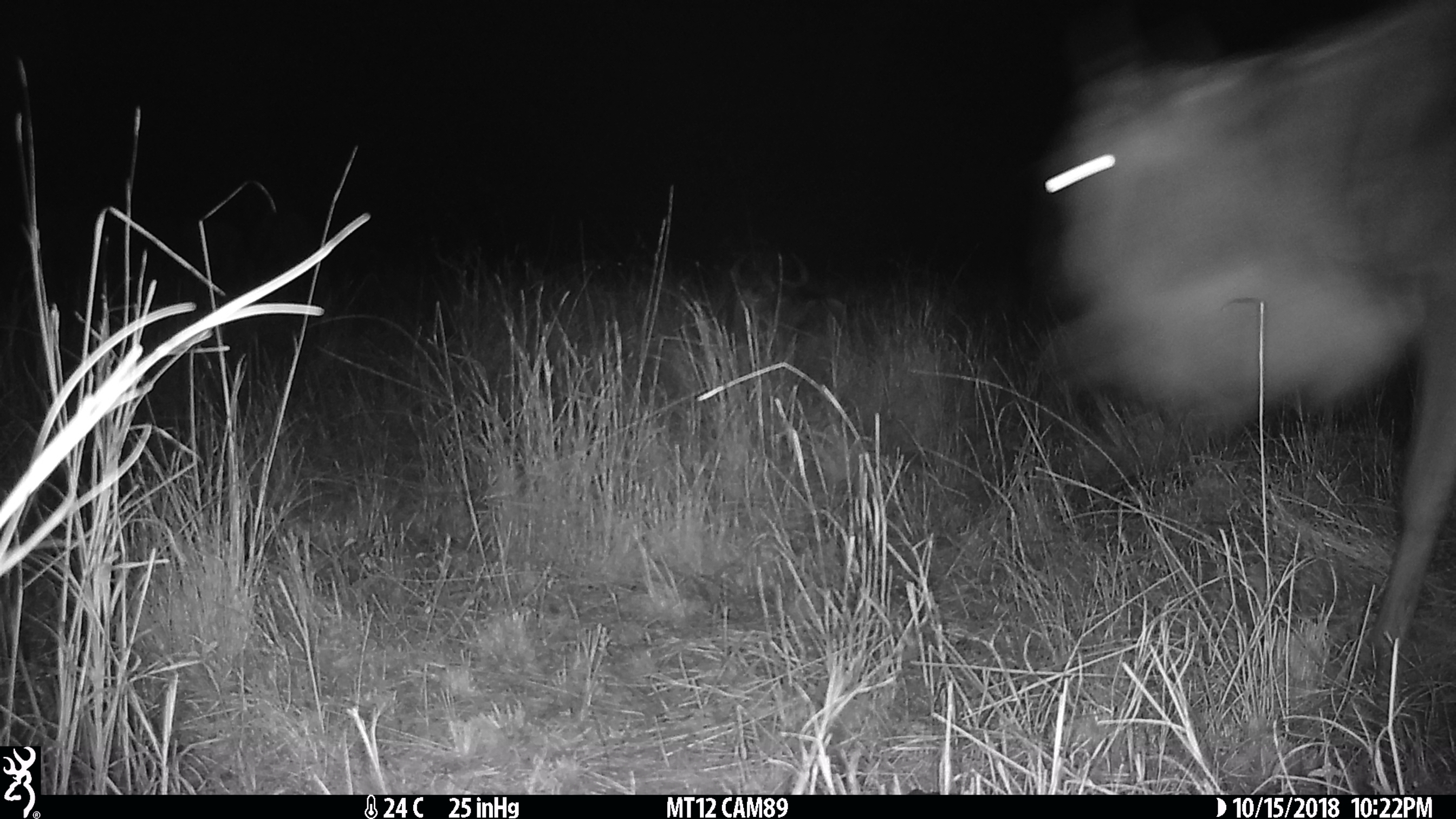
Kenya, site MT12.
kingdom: Animalia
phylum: Chordata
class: Mammalia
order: Artiodactyla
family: Bovidae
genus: Connochaetes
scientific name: Connochaetes taurinus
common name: blue wildebeest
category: wildebeest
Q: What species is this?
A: Wildebeest (blue wildebeest) (Connochaetes taurinus).